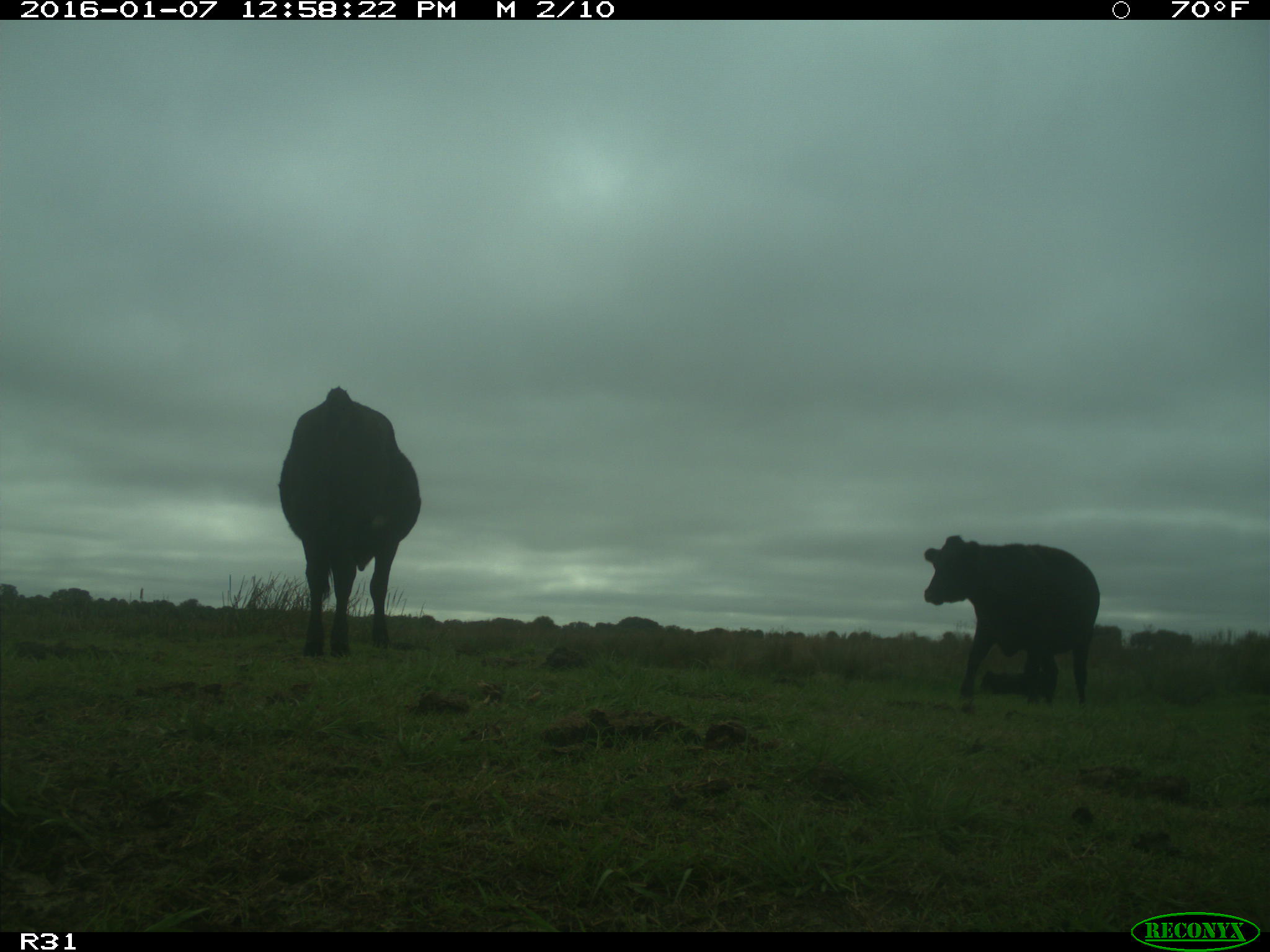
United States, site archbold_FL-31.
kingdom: Animalia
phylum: Chordata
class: Mammalia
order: Artiodactyla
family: Bovidae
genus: Bos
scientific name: Bos taurus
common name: domestic cow